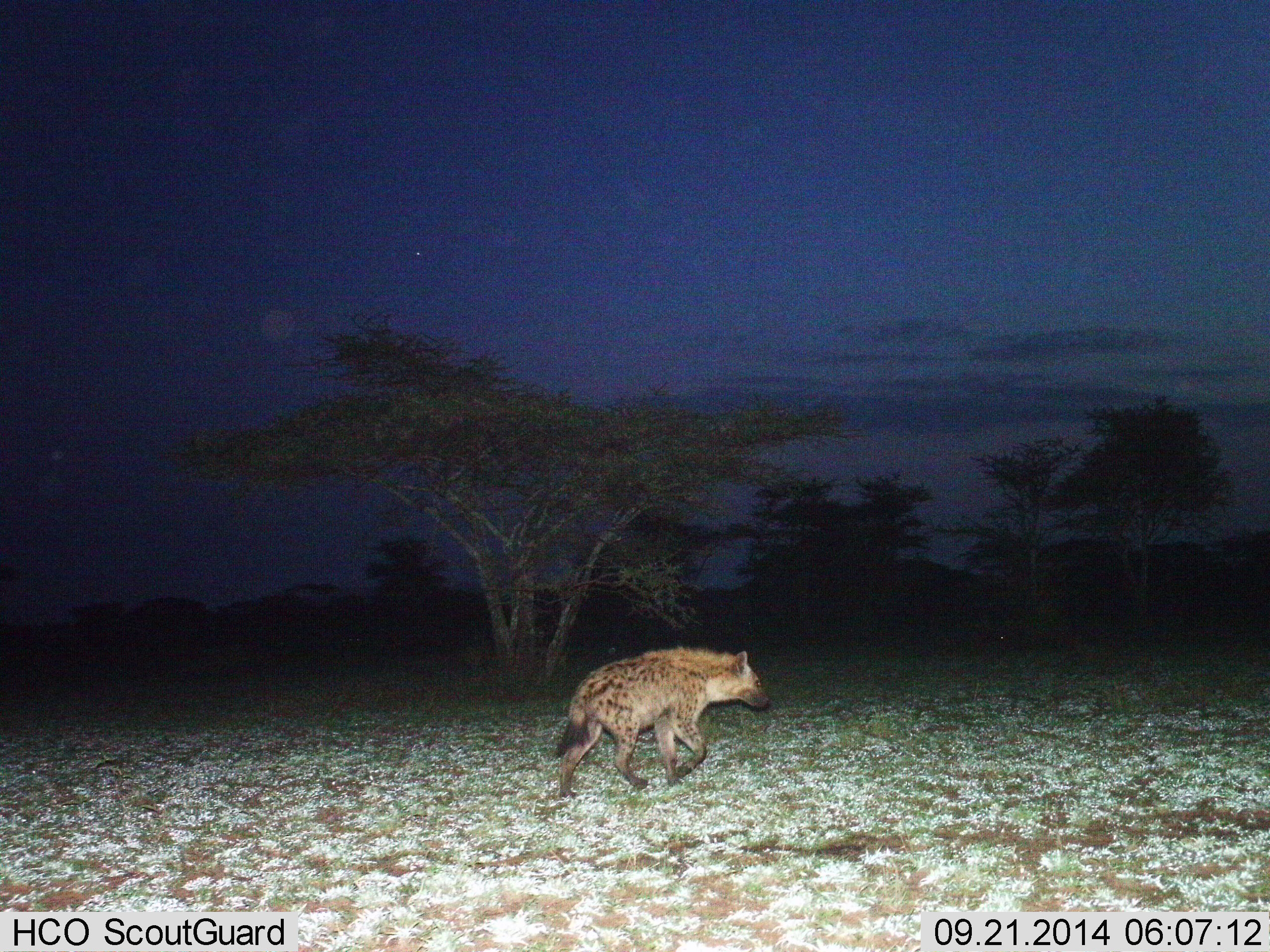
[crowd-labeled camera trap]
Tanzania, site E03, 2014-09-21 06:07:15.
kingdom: Animalia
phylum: Chordata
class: Mammalia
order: Carnivora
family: Hyaenidae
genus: Crocuta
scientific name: Crocuta crocuta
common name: spotted hyena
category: hyenaspotted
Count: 1.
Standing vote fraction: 0%.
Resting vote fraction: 0%.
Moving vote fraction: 100%.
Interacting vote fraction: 0%.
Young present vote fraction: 0%.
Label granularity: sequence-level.